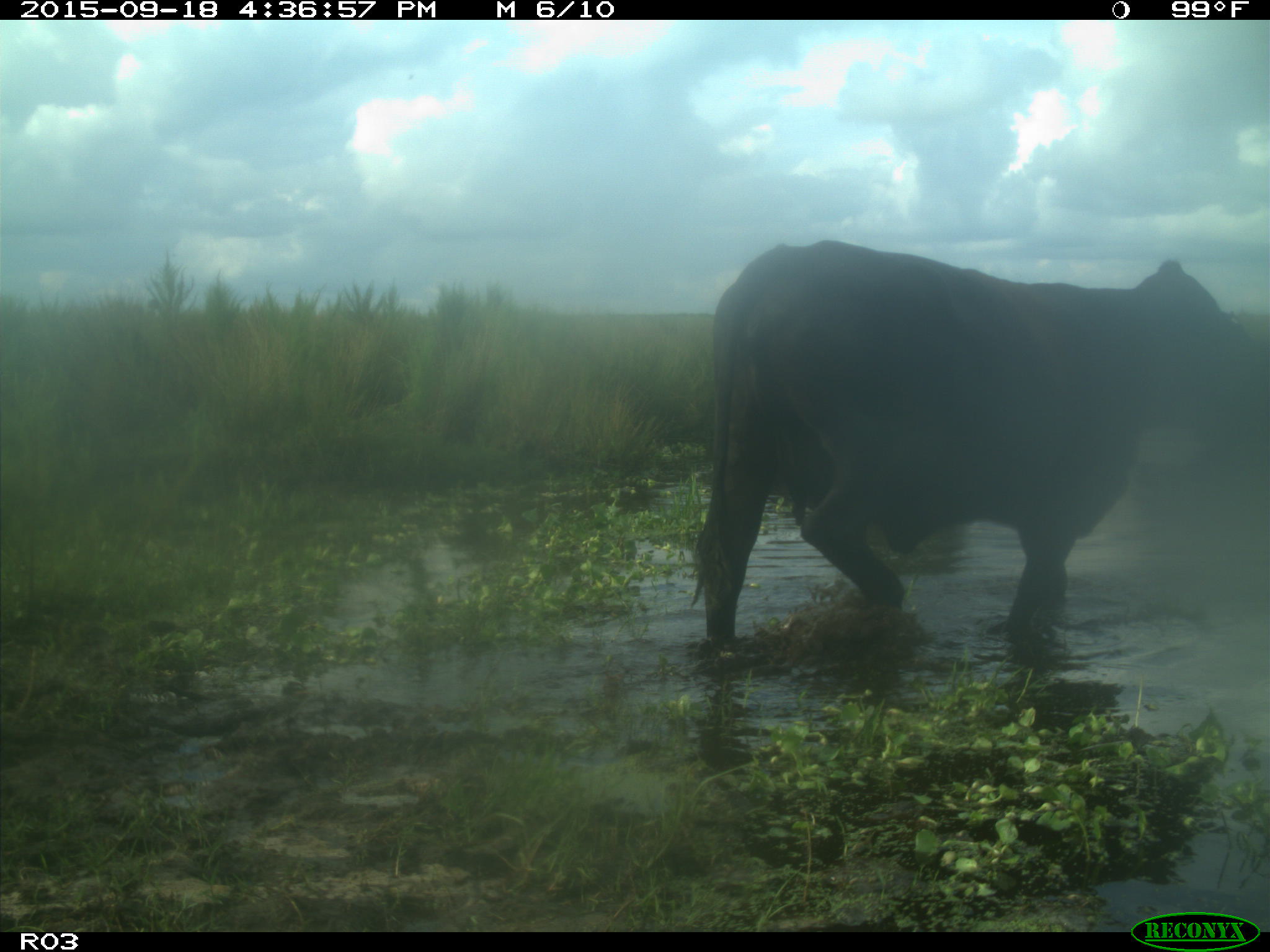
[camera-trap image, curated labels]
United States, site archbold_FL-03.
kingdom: Animalia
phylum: Chordata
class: Mammalia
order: Artiodactyla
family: Bovidae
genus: Bos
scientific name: Bos taurus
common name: domestic cow